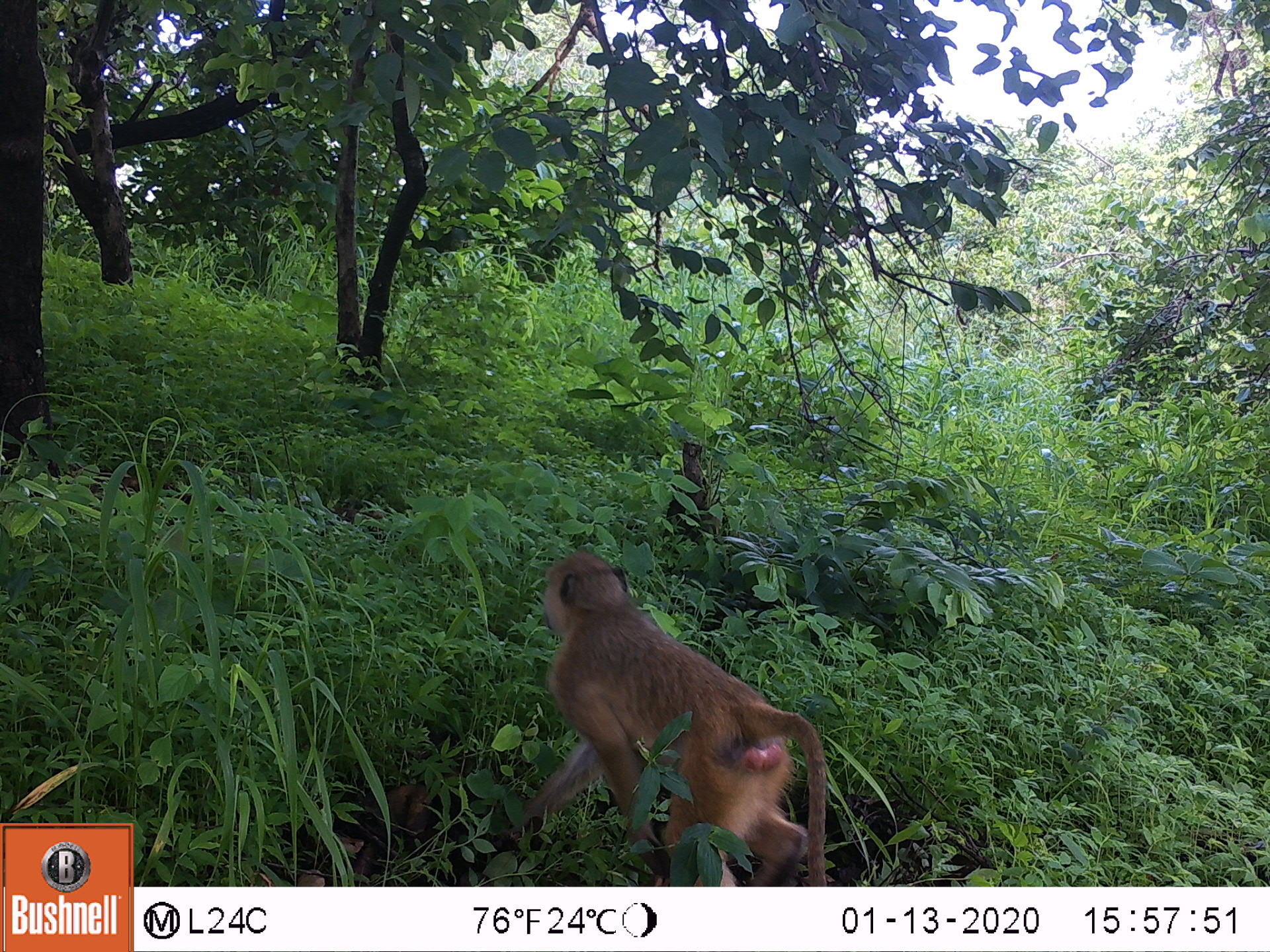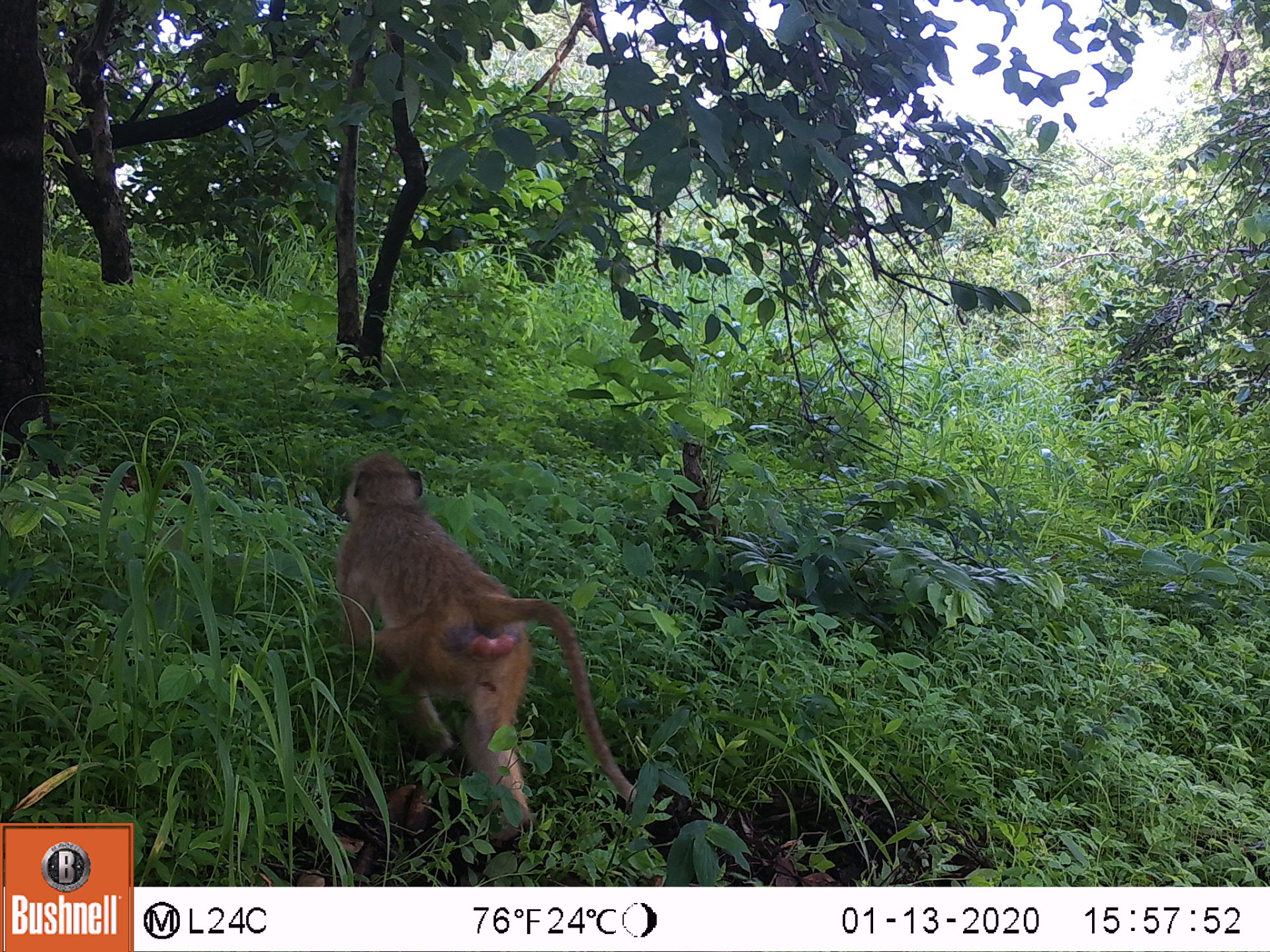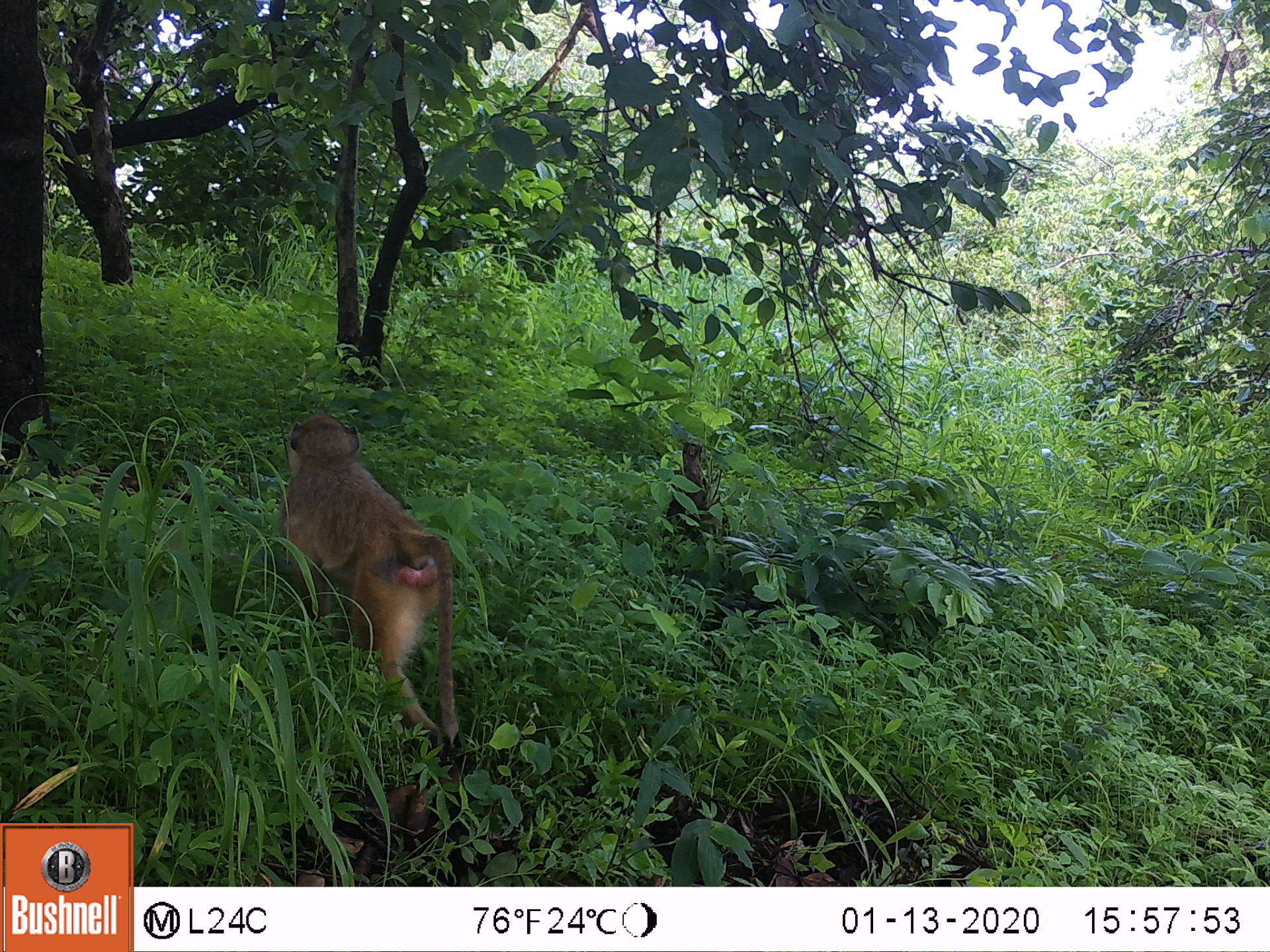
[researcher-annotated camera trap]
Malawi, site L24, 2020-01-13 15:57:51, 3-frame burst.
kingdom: Animalia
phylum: Chordata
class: Mammalia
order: Primates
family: Cercopithecidae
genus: Papio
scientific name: Papio cynocephalus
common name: yellow baboon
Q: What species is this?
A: Yellow baboon (Papio cynocephalus).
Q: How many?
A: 1.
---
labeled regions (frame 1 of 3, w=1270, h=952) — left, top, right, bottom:
yellow baboon: 521, 538, 830, 885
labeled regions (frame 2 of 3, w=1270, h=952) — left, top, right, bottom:
yellow baboon: 325, 442, 636, 836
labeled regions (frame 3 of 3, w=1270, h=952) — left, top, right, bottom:
yellow baboon: 270, 407, 480, 756